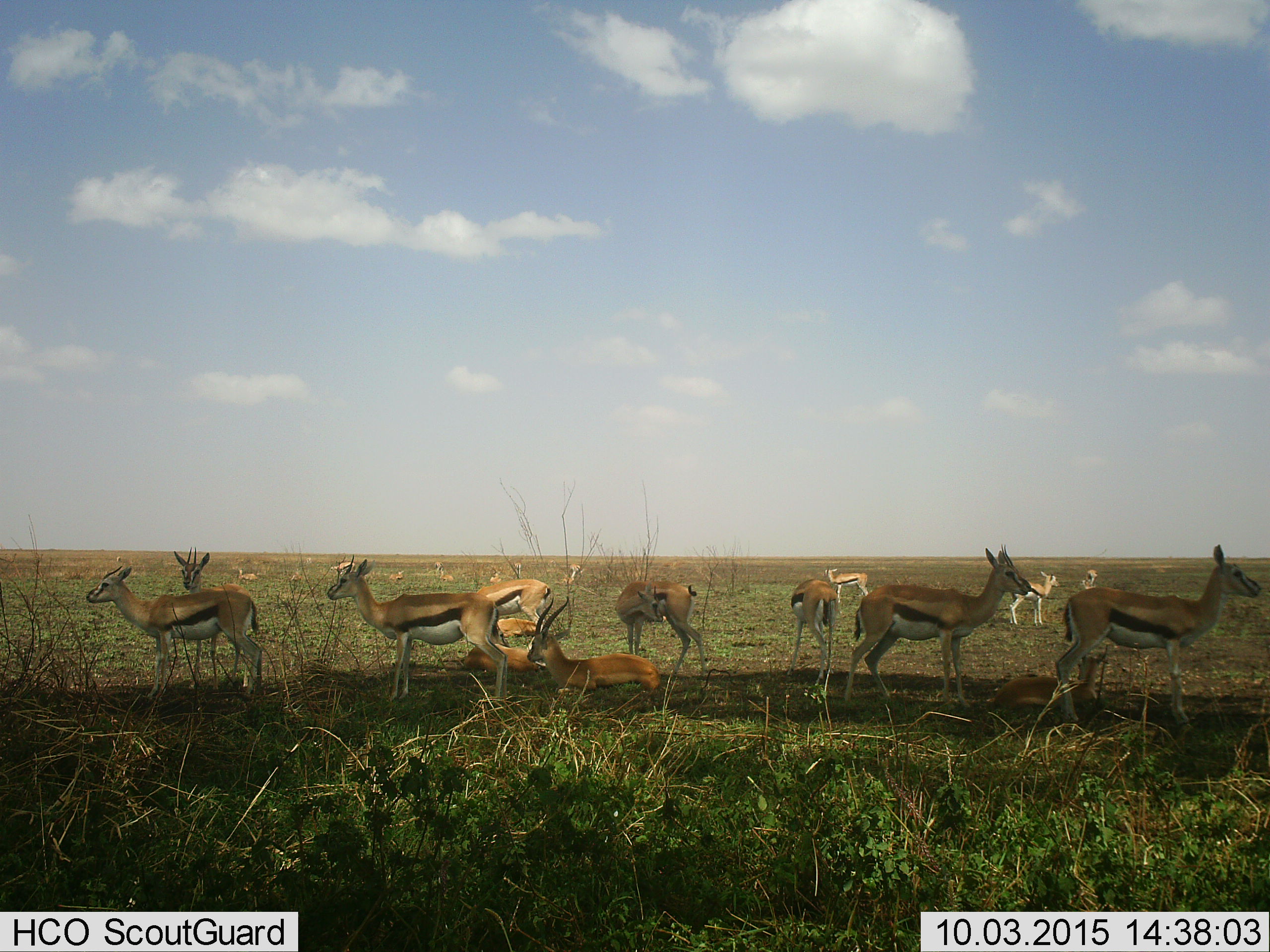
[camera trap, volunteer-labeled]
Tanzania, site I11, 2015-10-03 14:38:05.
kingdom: Animalia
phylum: Chordata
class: Mammalia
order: Artiodactyla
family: Bovidae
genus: Eudorcas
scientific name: Eudorcas thomsonii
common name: thomson's gazelle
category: gazellethomsons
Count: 11-50.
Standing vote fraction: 100%.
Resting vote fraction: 70%.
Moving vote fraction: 10%.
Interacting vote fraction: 20%.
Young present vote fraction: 40%.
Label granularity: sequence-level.